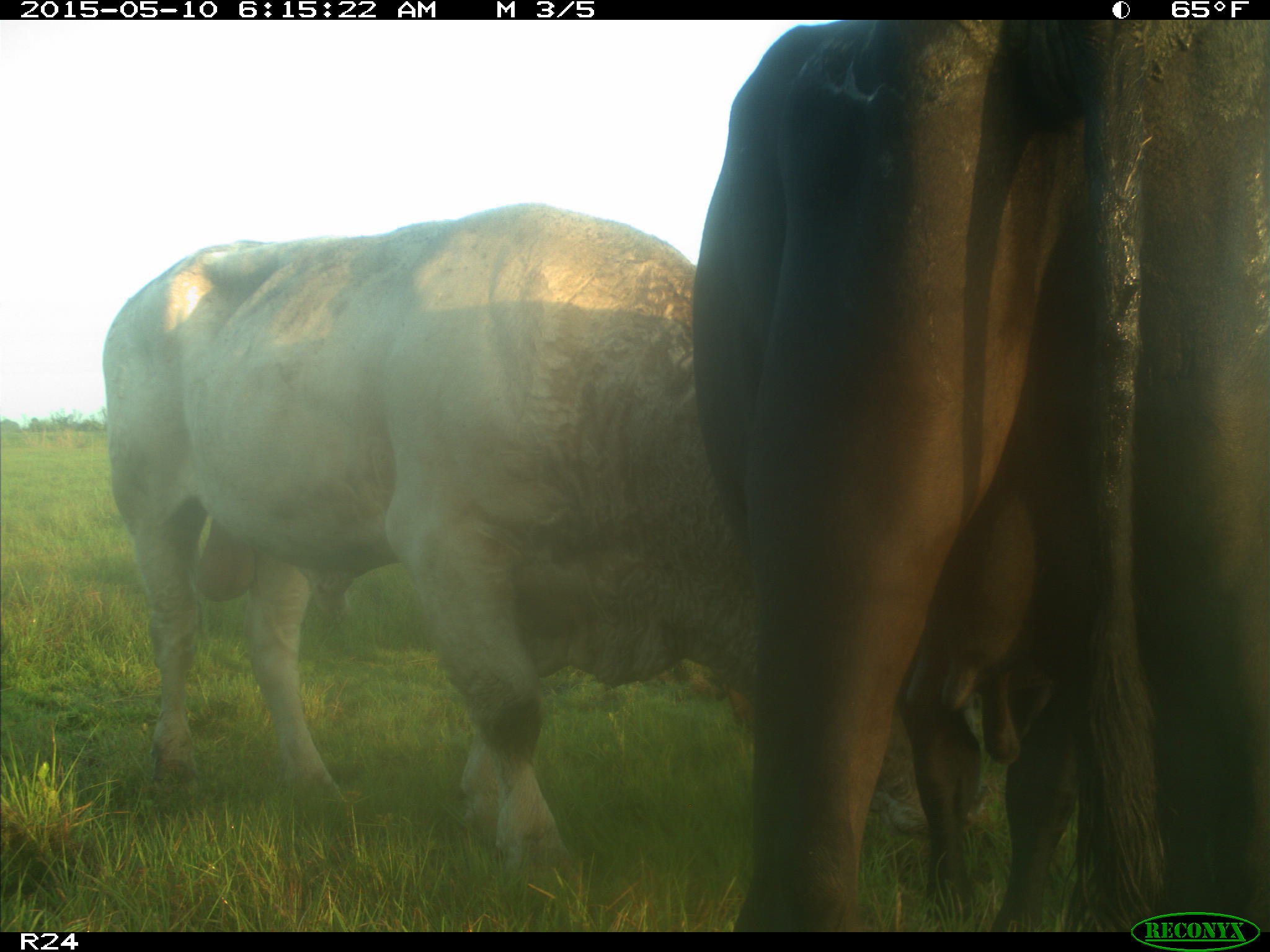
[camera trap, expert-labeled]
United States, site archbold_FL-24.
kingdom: Animalia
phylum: Chordata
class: Mammalia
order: Artiodactyla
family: Bovidae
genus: Bos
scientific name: Bos taurus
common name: domestic cow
Bos taurus (domestic cow).